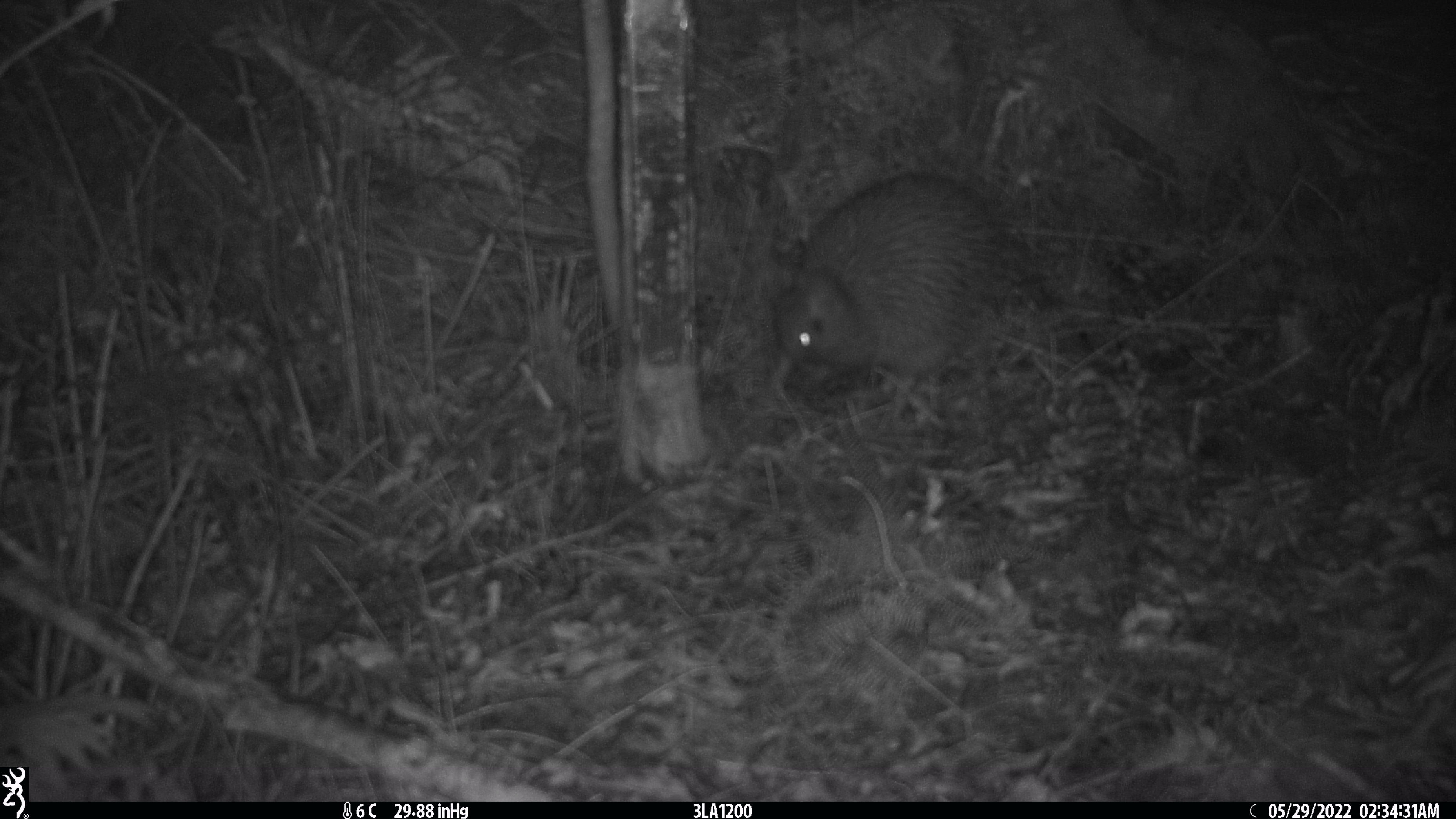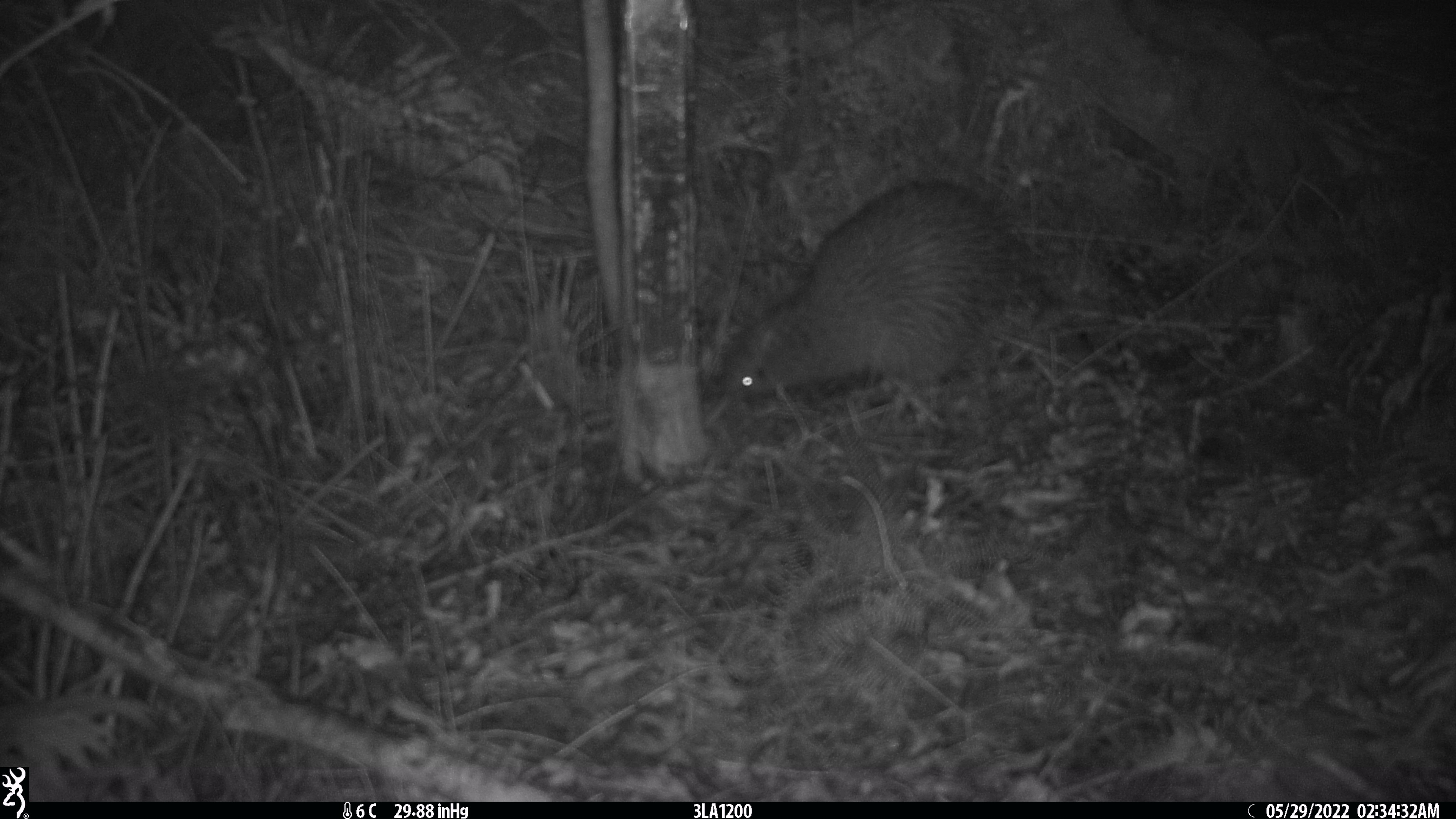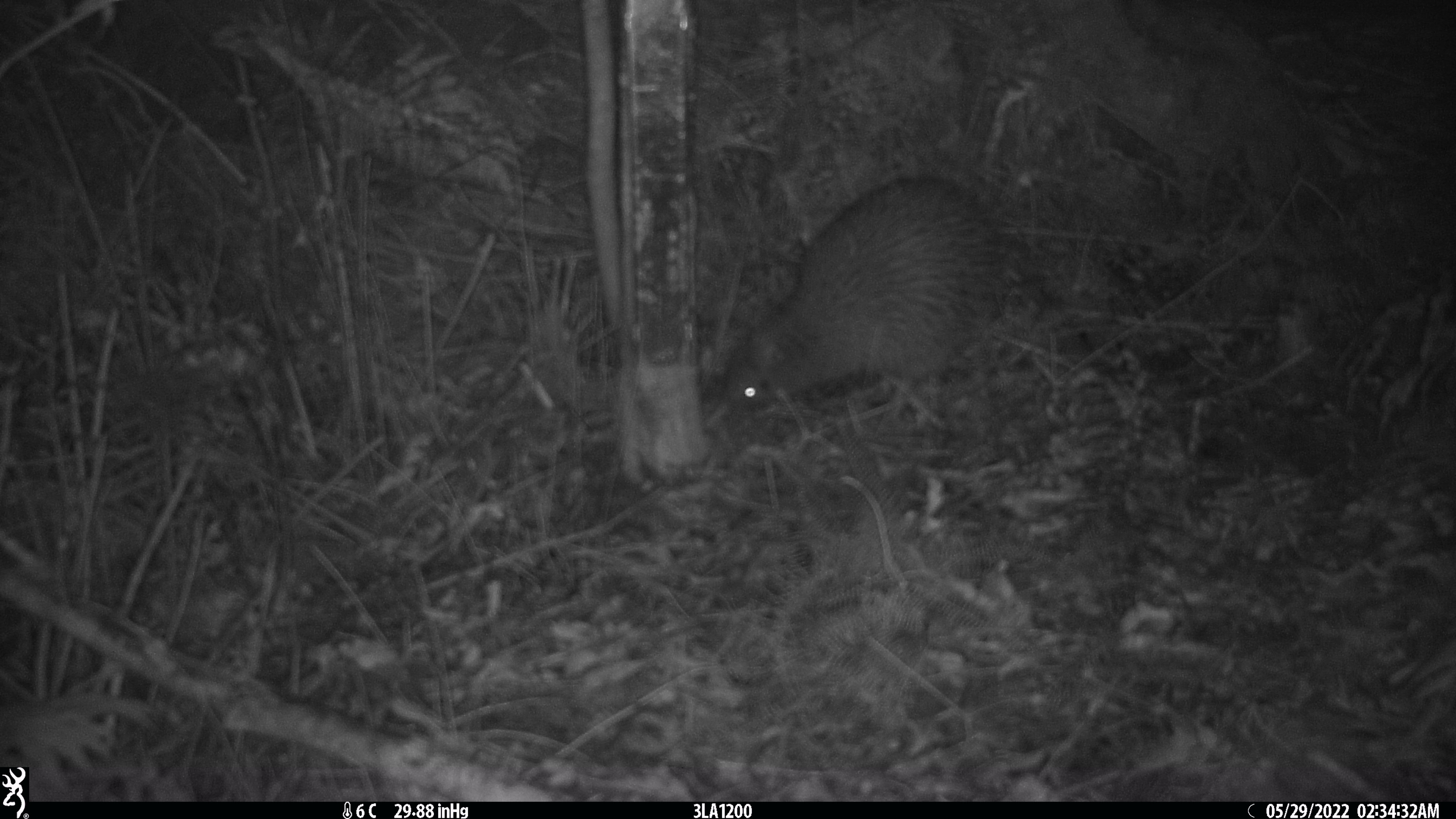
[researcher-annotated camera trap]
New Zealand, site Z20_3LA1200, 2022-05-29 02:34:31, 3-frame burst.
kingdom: Animalia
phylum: Chordata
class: Aves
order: Apterygiformes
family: Apterygidae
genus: Apteryx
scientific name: Apteryx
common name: kiwi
Kiwi (Apteryx).